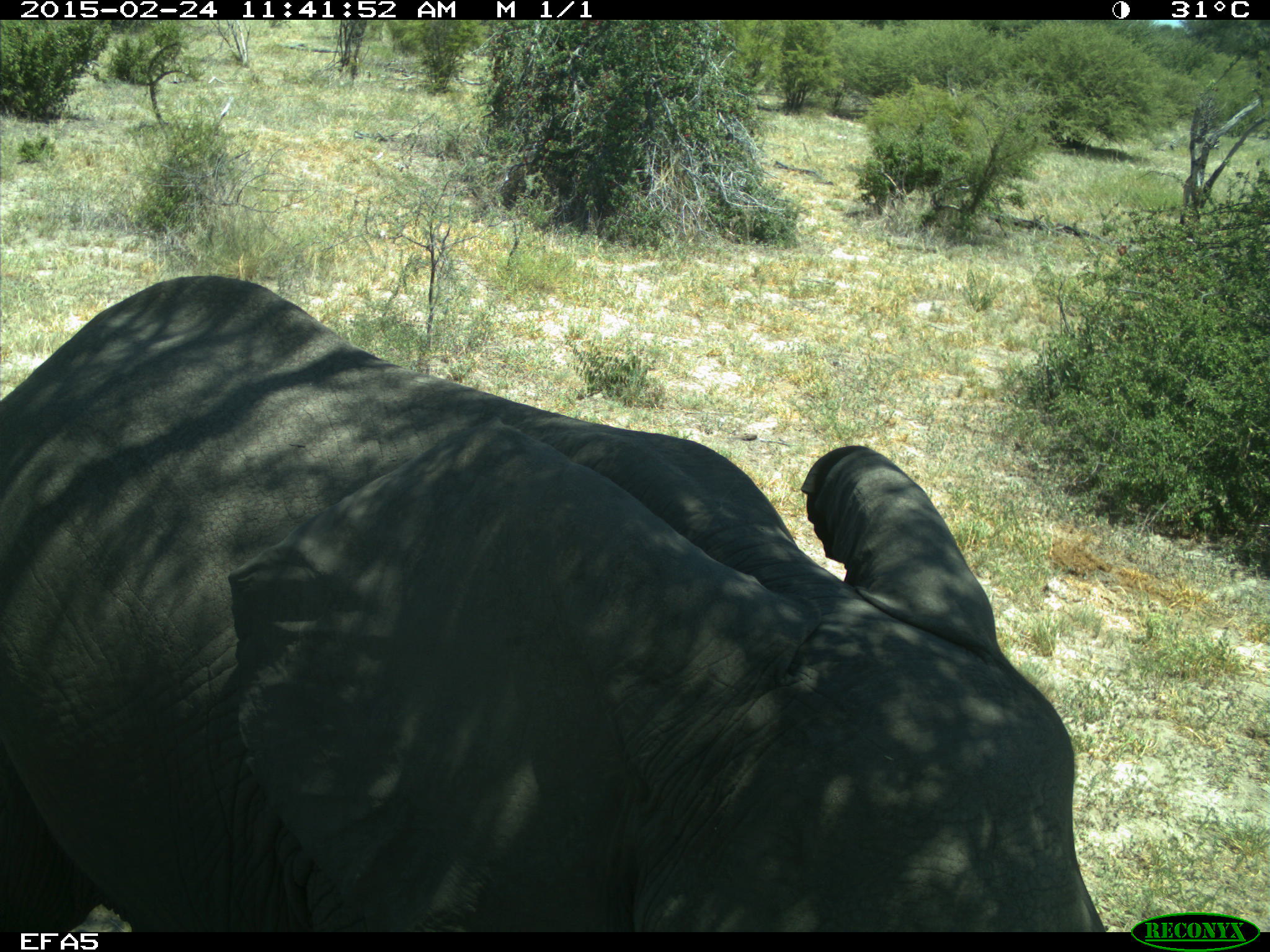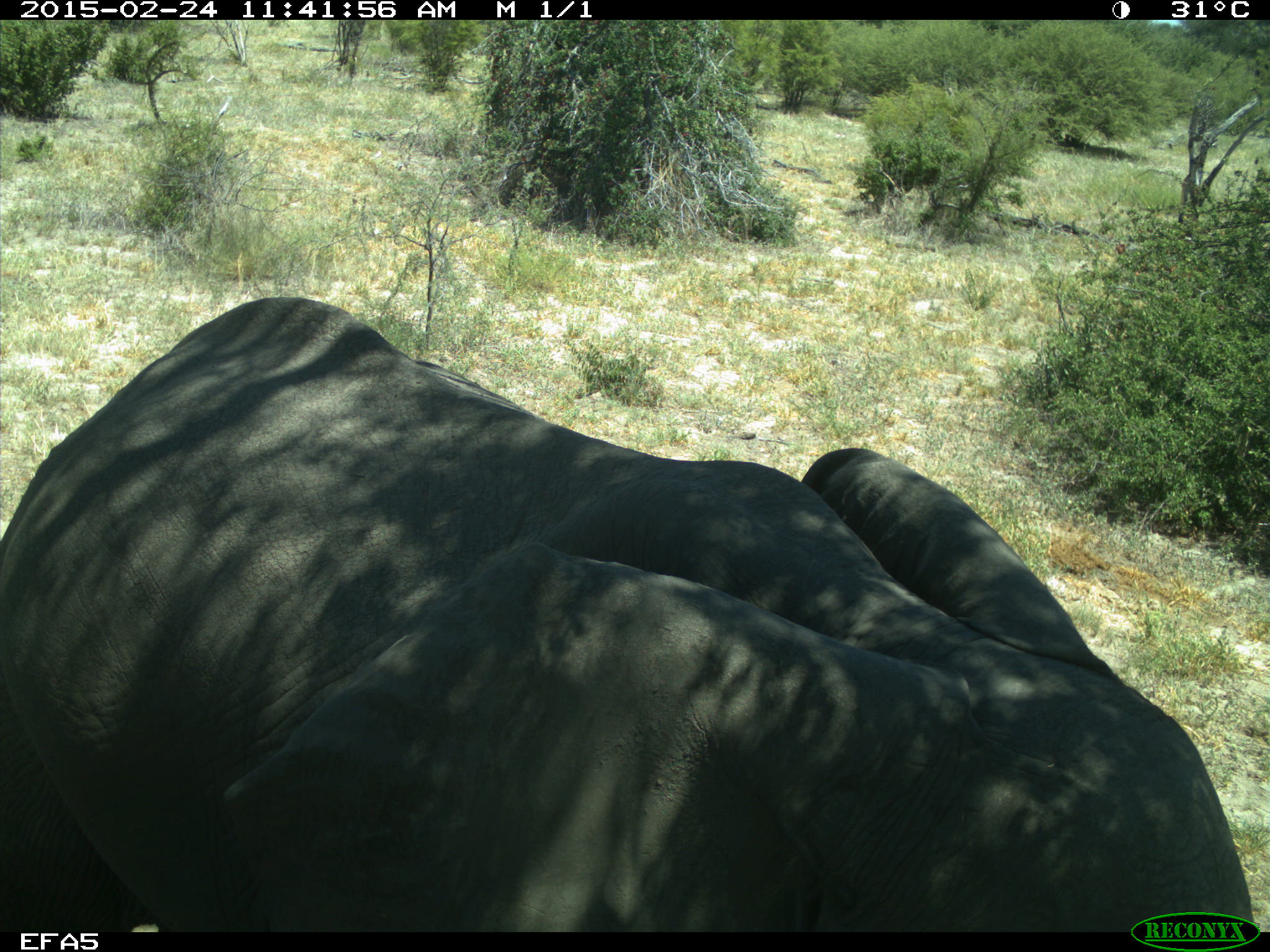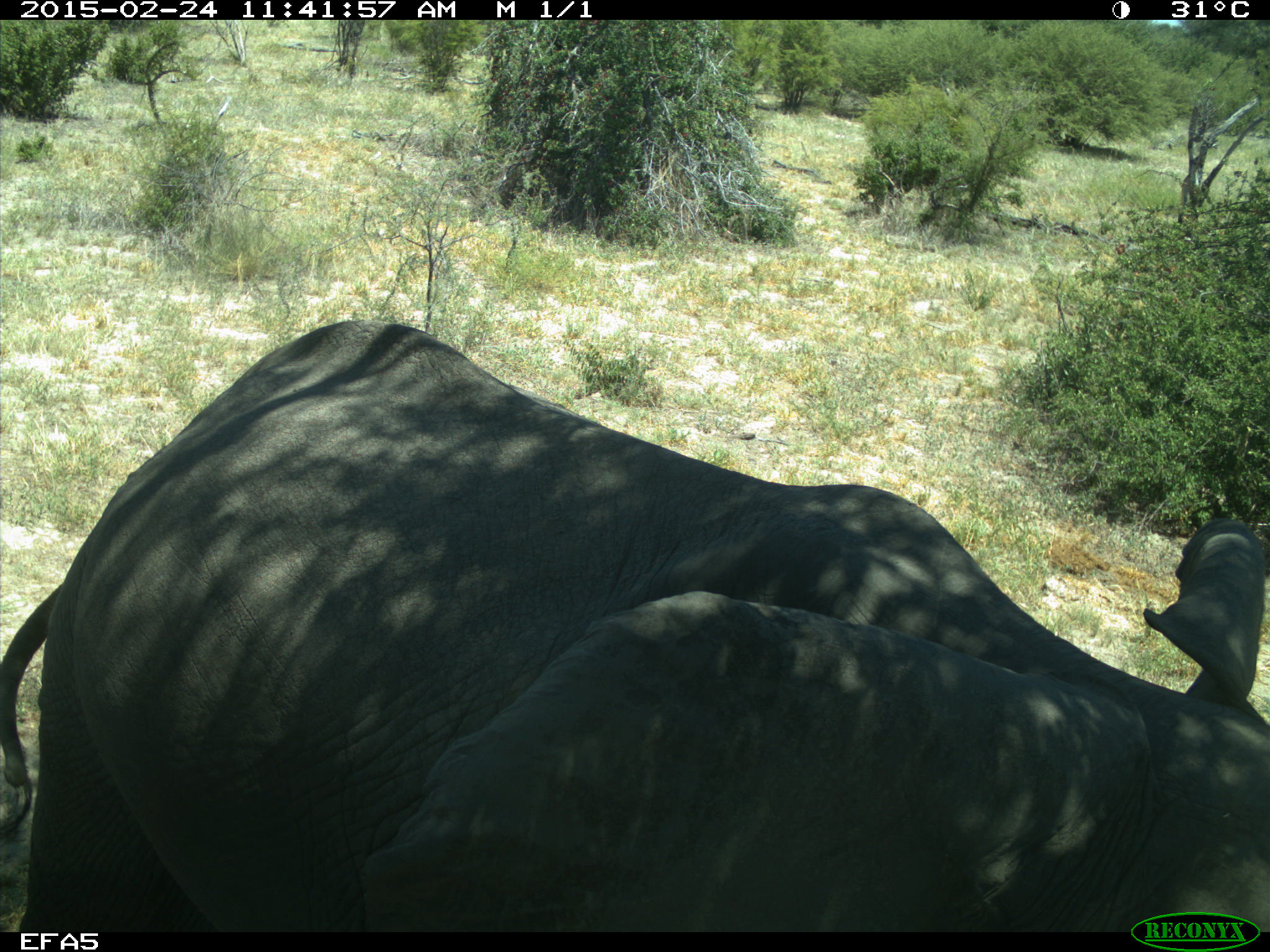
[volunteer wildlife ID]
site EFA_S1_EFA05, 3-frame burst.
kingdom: Animalia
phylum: Chordata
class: Mammalia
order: Proboscidea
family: Elephantidae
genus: Loxodonta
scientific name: Loxodonta africana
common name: african bush elephant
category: elephant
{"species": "elephant (african bush elephant) (Loxodonta africana)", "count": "1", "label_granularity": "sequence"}